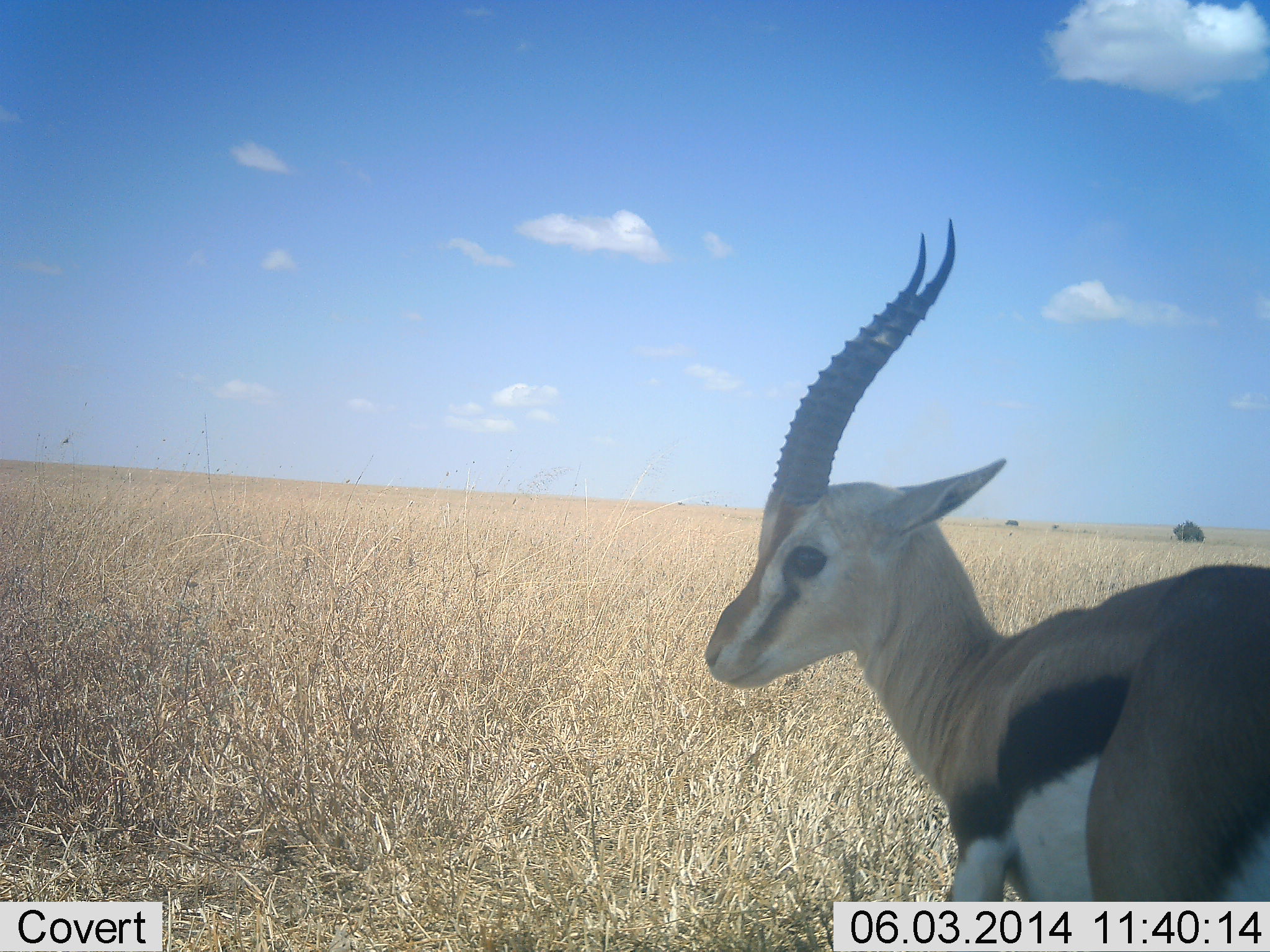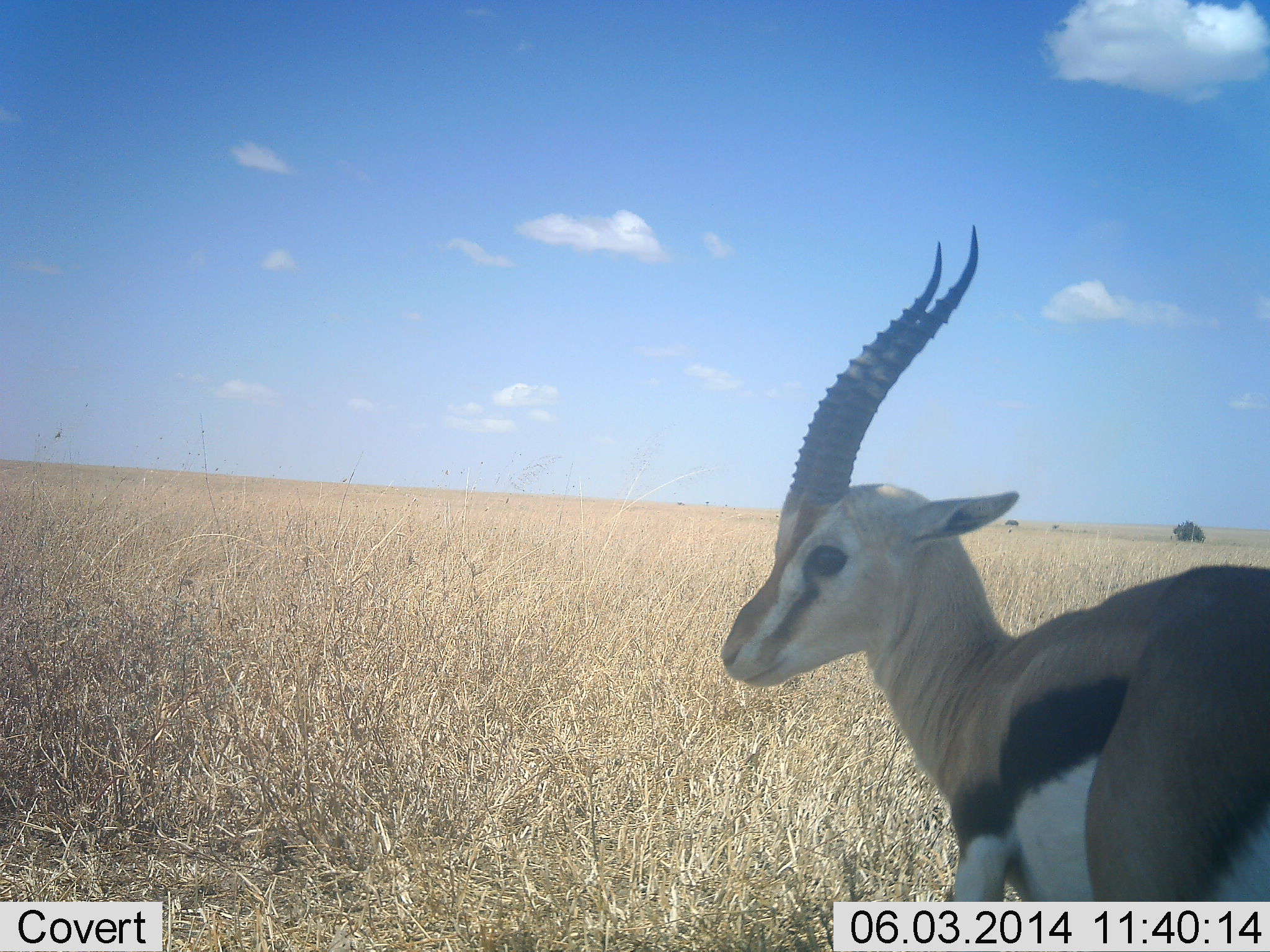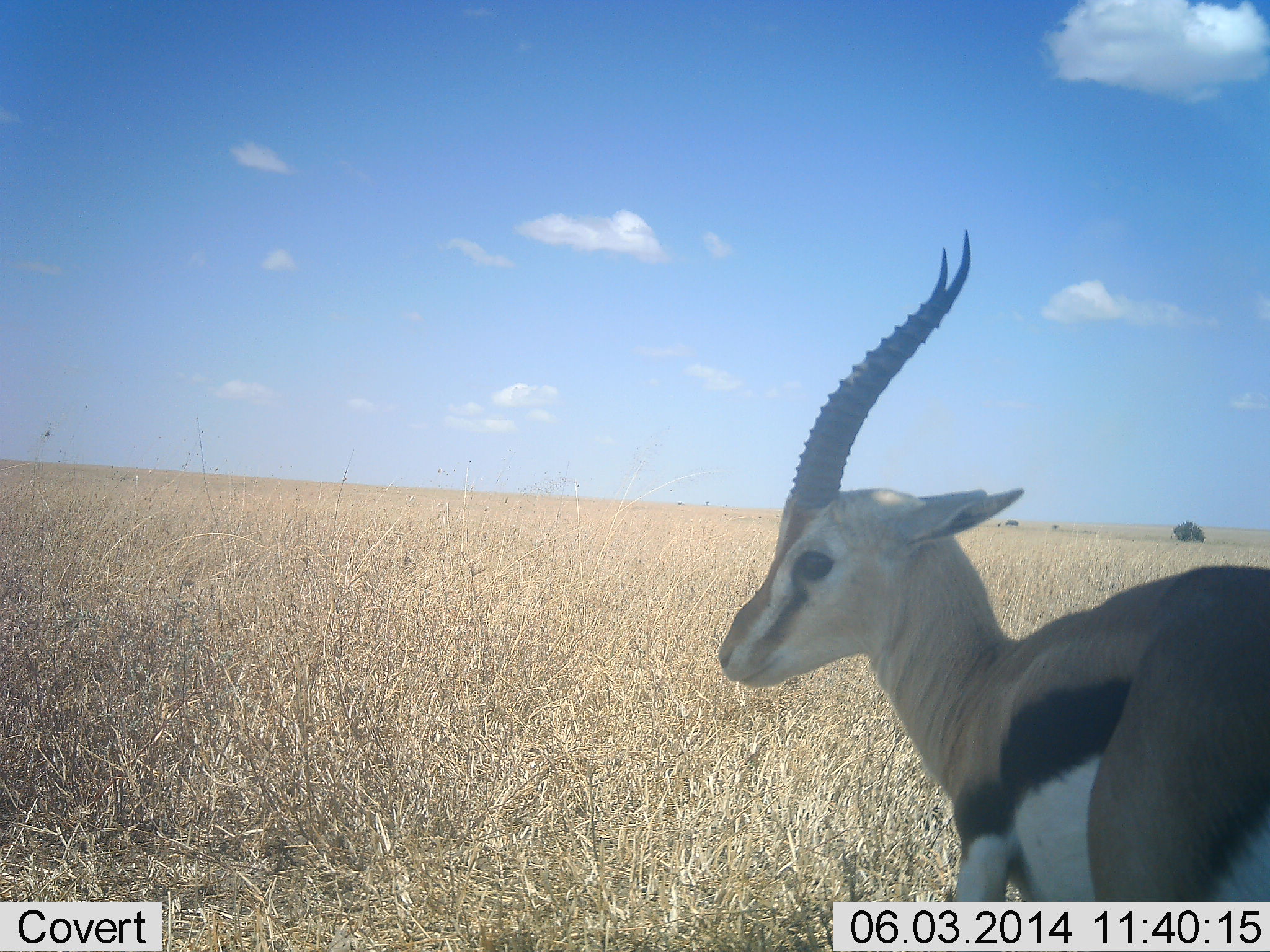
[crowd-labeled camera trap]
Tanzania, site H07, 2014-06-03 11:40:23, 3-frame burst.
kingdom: Animalia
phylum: Chordata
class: Mammalia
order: Artiodactyla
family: Bovidae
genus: Eudorcas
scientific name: Eudorcas thomsonii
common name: thomson's gazelle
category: gazellethomsons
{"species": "gazellethomsons (thomson's gazelle) (Eudorcas thomsonii)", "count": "1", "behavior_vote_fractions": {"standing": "96%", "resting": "1%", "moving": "4%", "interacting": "0%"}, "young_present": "1%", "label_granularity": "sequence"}